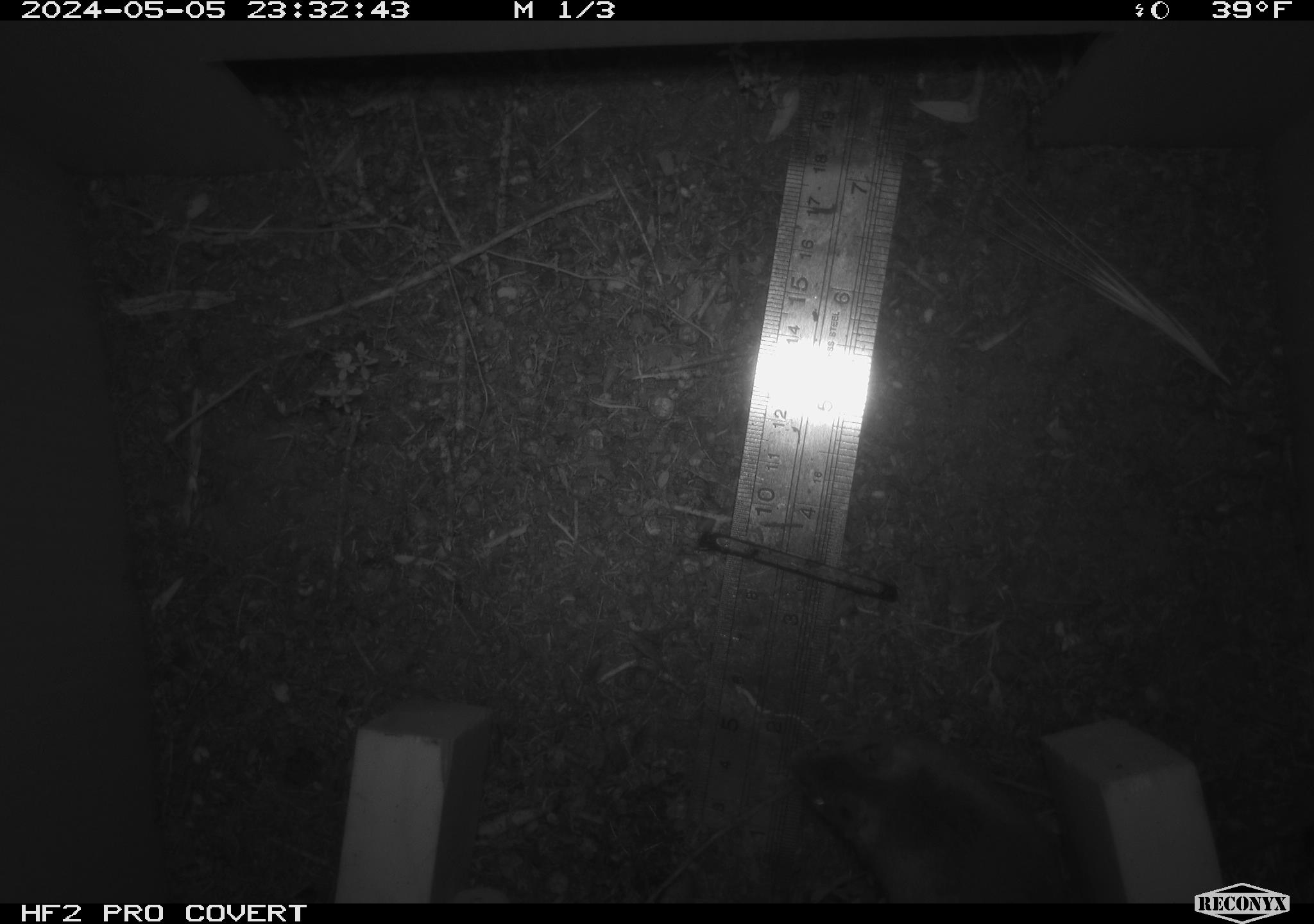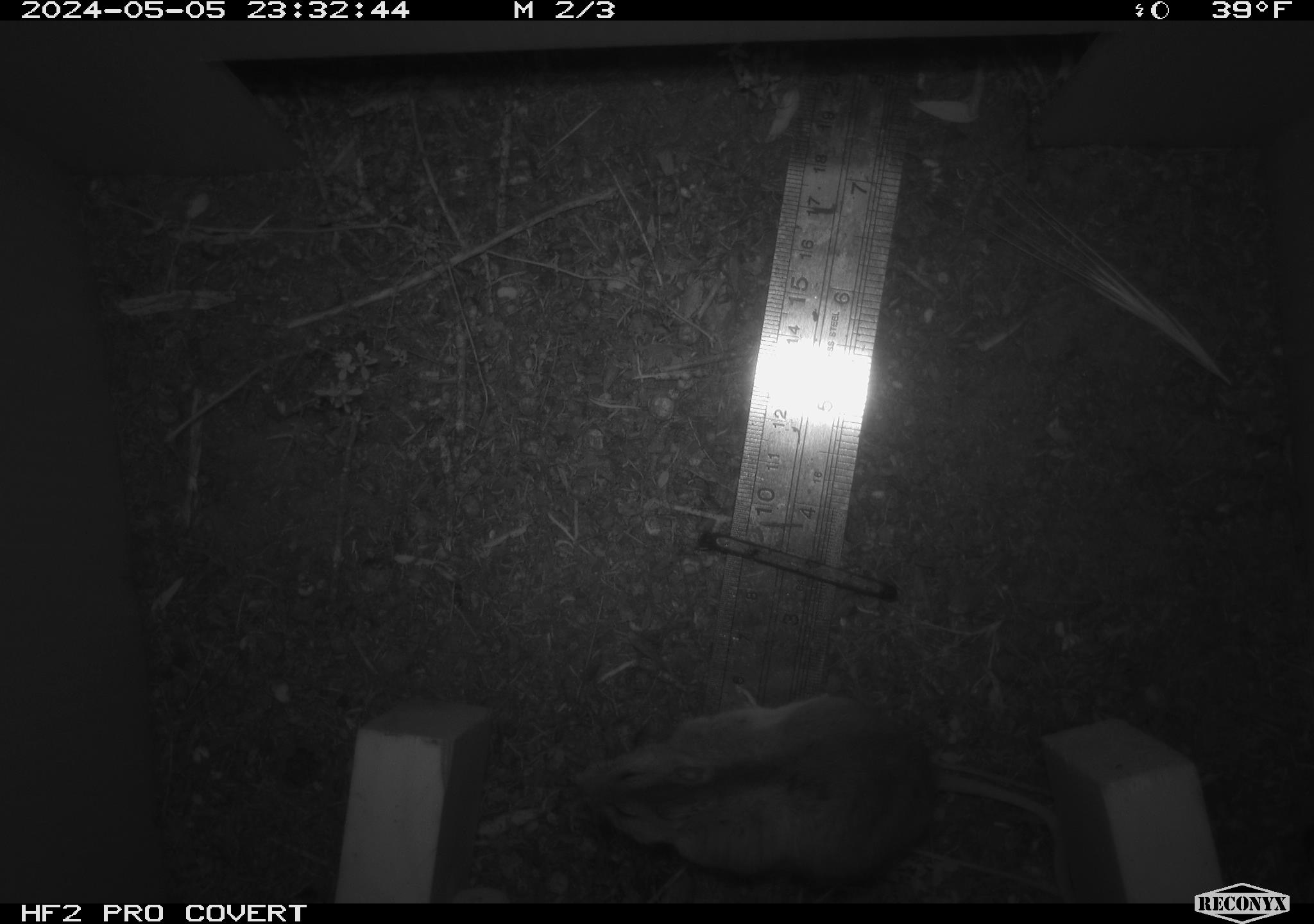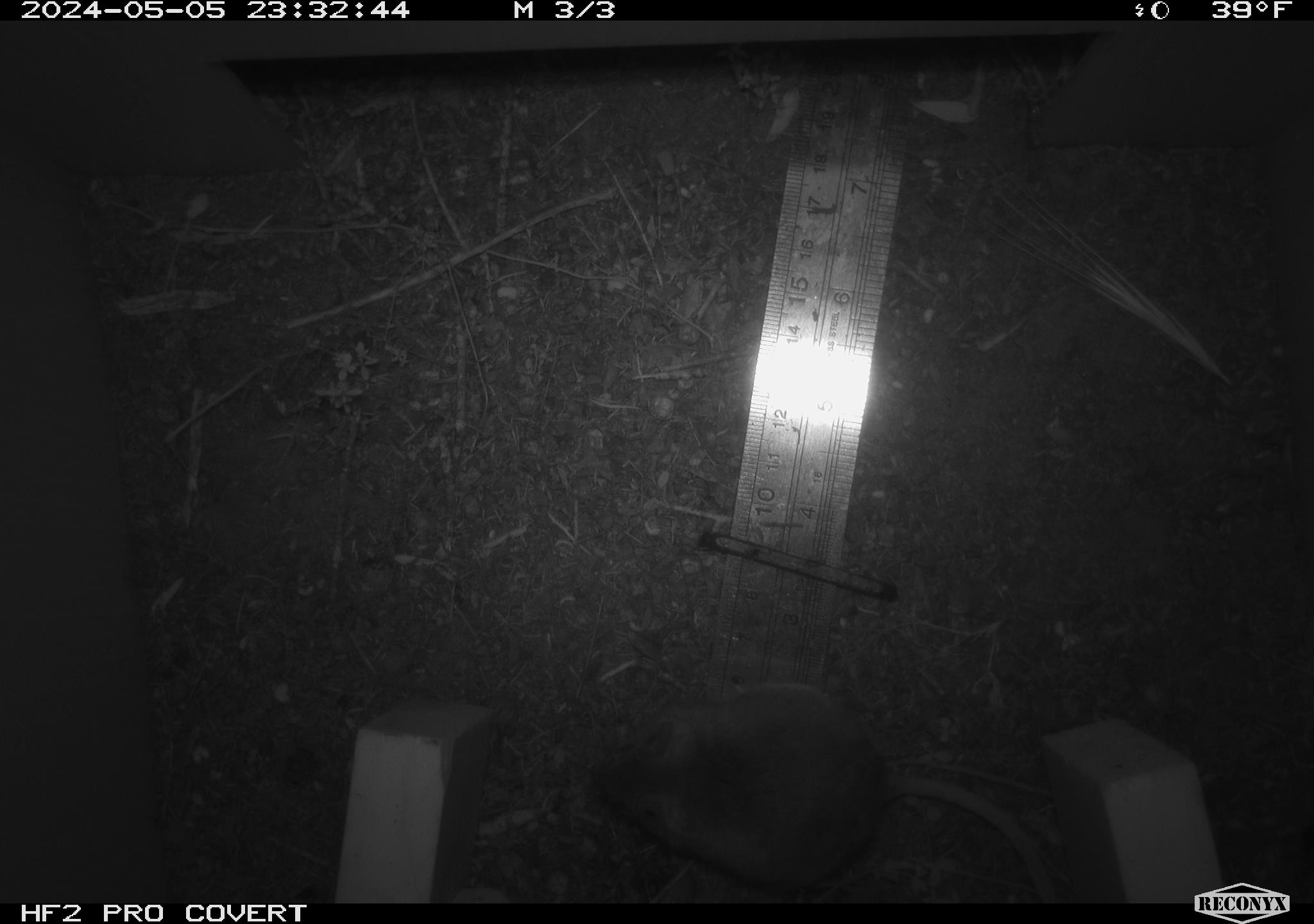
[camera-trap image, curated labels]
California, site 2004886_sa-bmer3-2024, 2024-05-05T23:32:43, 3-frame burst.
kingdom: Animalia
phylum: Chordata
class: Mammalia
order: Rodentia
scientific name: Rodentia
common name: mouse species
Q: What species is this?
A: Mouse species (Rodentia).